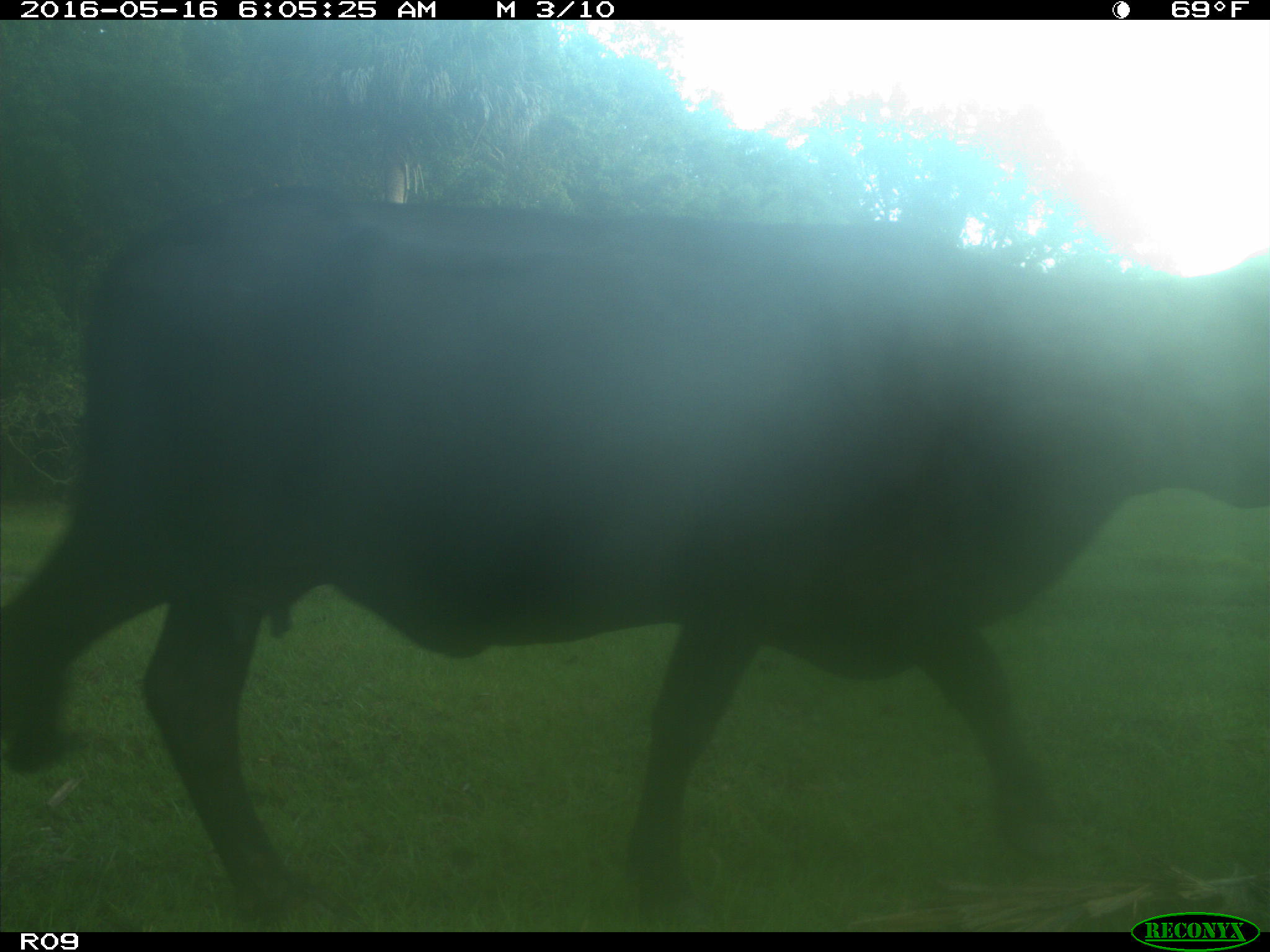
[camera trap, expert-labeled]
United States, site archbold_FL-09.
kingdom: Animalia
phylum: Chordata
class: Mammalia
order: Artiodactyla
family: Bovidae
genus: Bos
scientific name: Bos taurus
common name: domestic cow